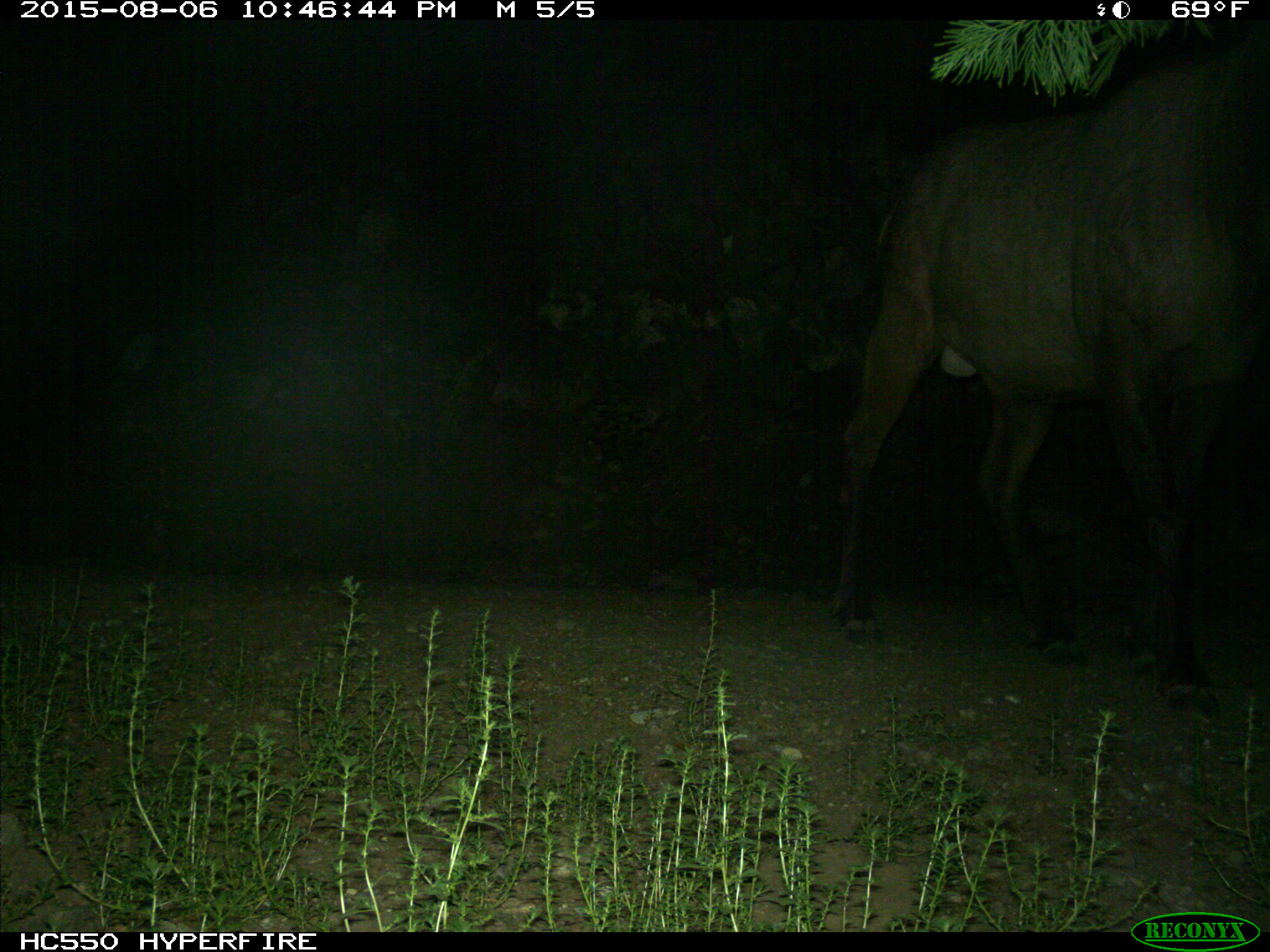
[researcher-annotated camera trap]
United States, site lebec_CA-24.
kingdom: Animalia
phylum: Chordata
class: Mammalia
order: Artiodactyla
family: Cervidae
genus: Cervus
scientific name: Cervus canadensis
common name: elk